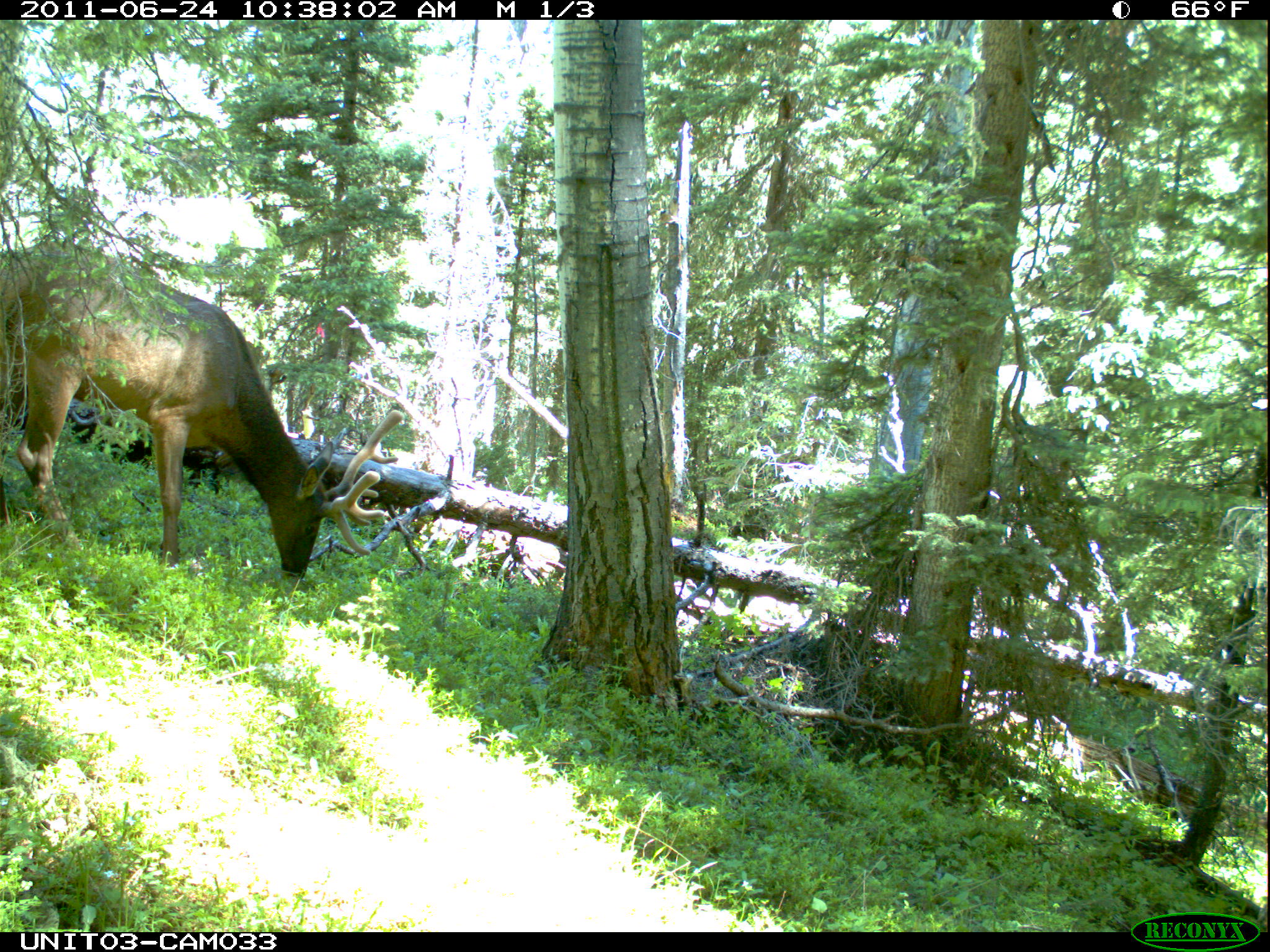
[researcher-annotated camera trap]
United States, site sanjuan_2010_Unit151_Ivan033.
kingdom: Animalia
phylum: Chordata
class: Mammalia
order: Artiodactyla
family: Cervidae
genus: Cervus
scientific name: Cervus elaphus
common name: red deer